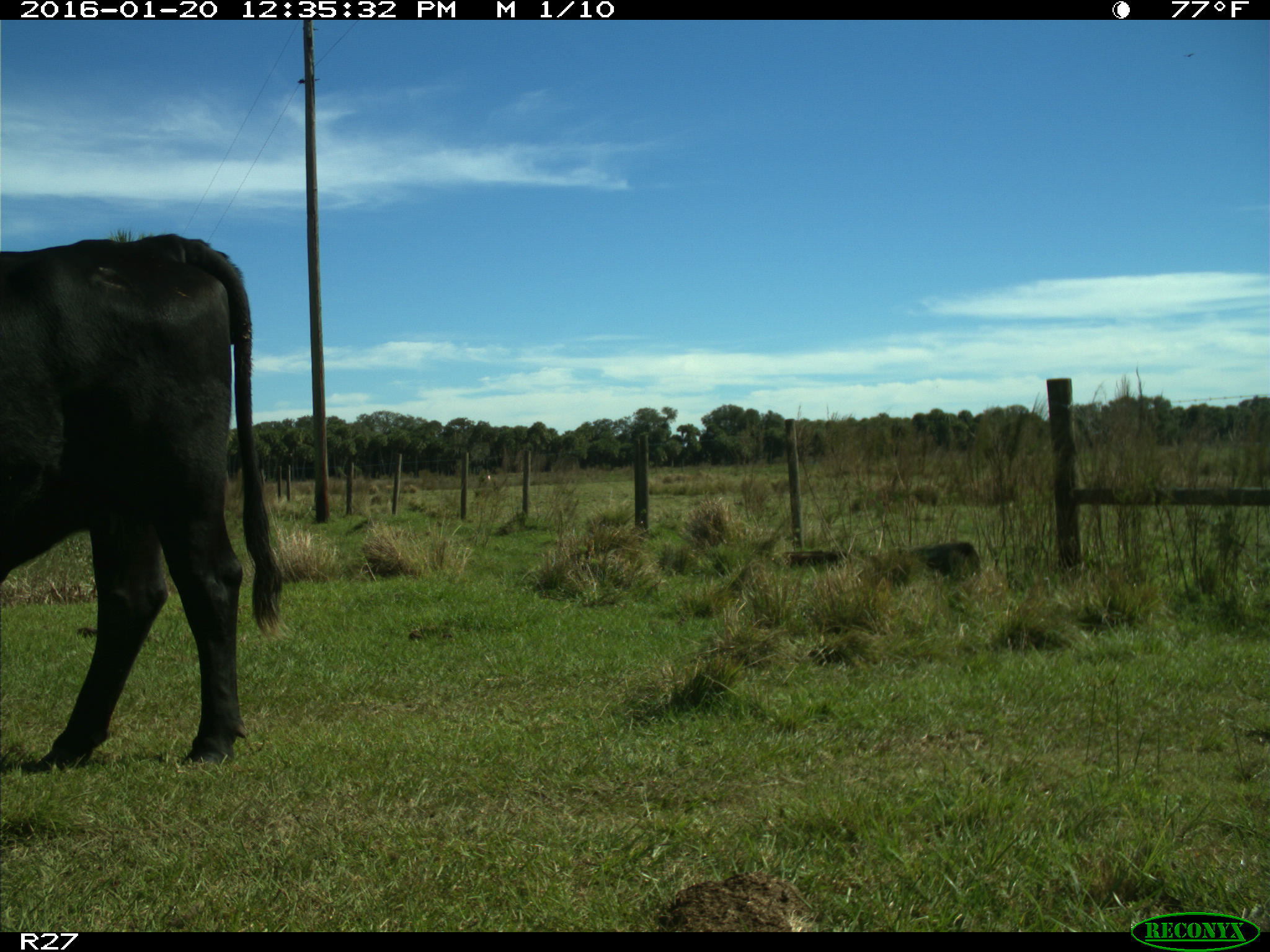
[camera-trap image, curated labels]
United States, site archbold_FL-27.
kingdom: Animalia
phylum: Chordata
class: Mammalia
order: Artiodactyla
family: Bovidae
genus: Bos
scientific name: Bos taurus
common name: domestic cow